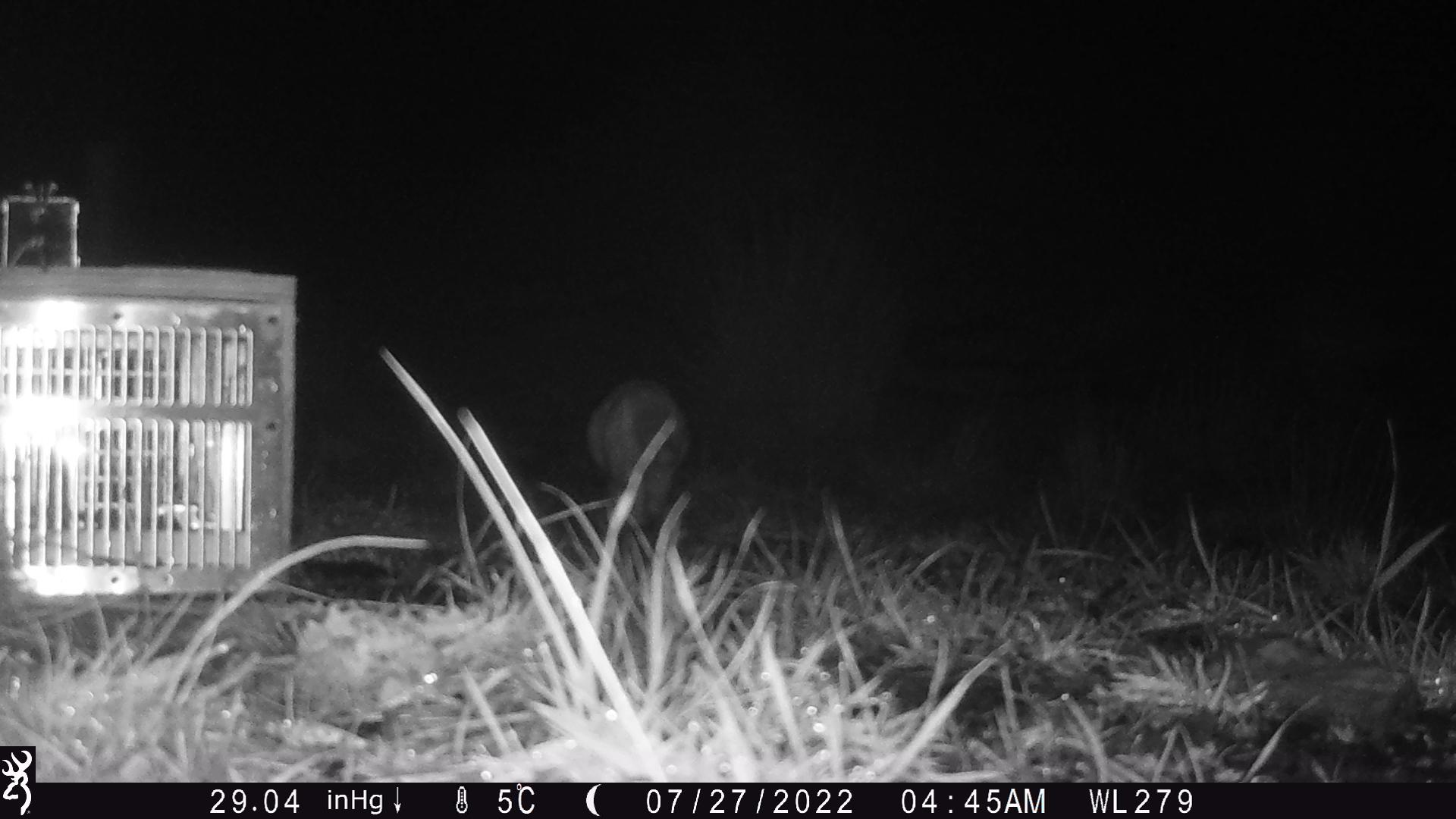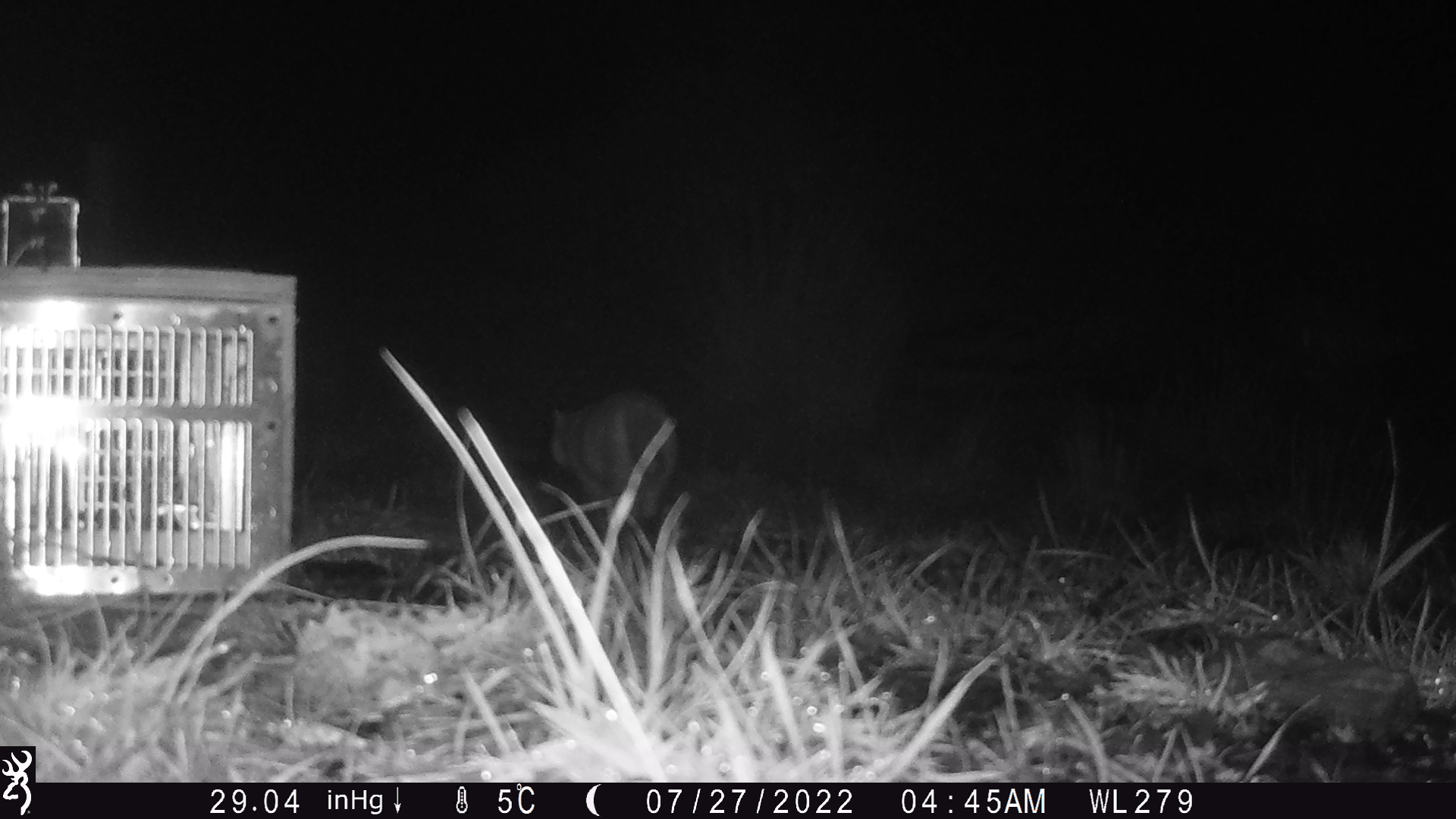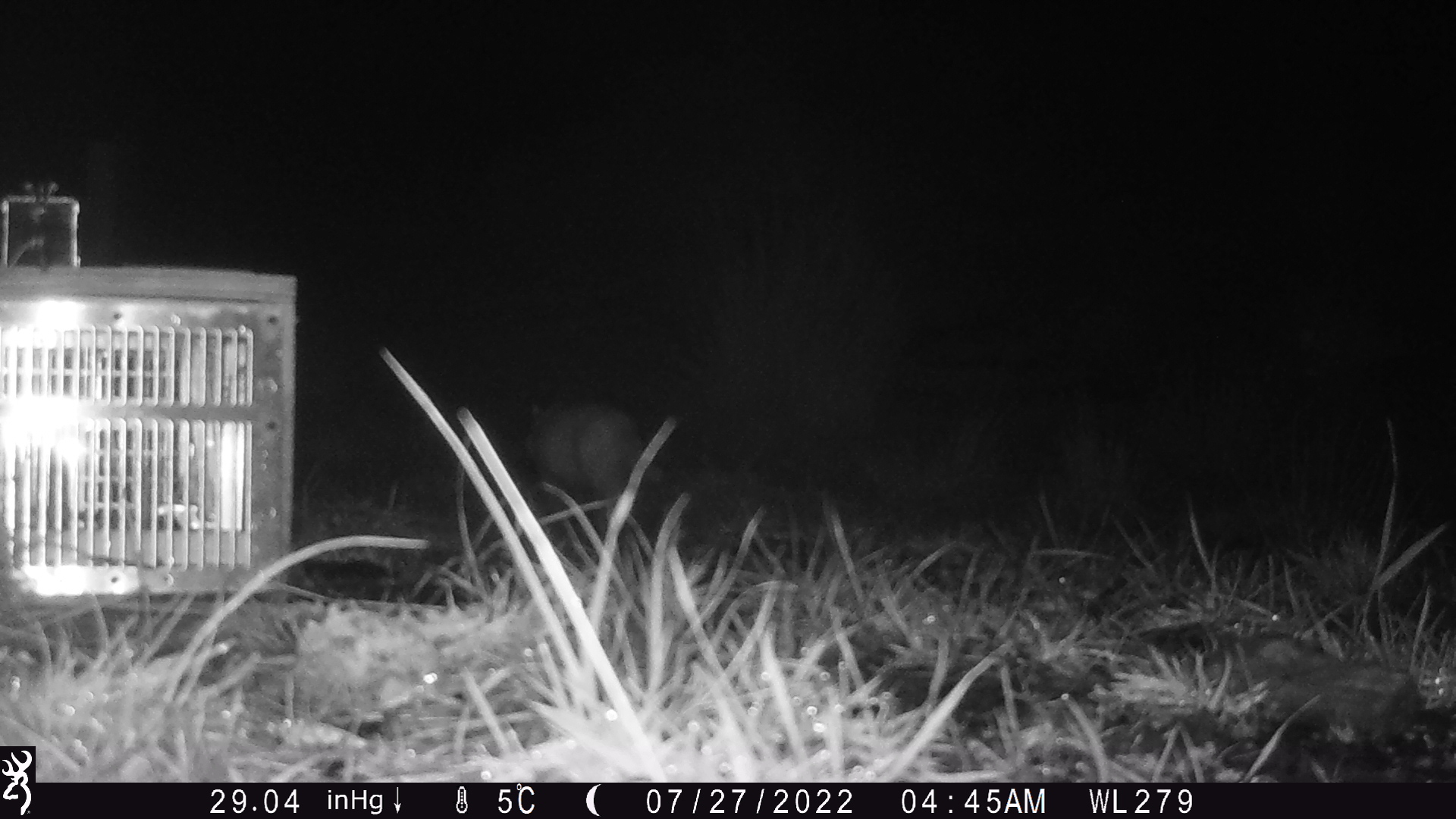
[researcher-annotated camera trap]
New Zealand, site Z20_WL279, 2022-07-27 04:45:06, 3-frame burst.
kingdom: Animalia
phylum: Chordata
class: Mammalia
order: Carnivora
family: Felidae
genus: Felis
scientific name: Felis catus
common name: domestic cat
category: cat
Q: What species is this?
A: Cat (domestic cat) (Felis catus).